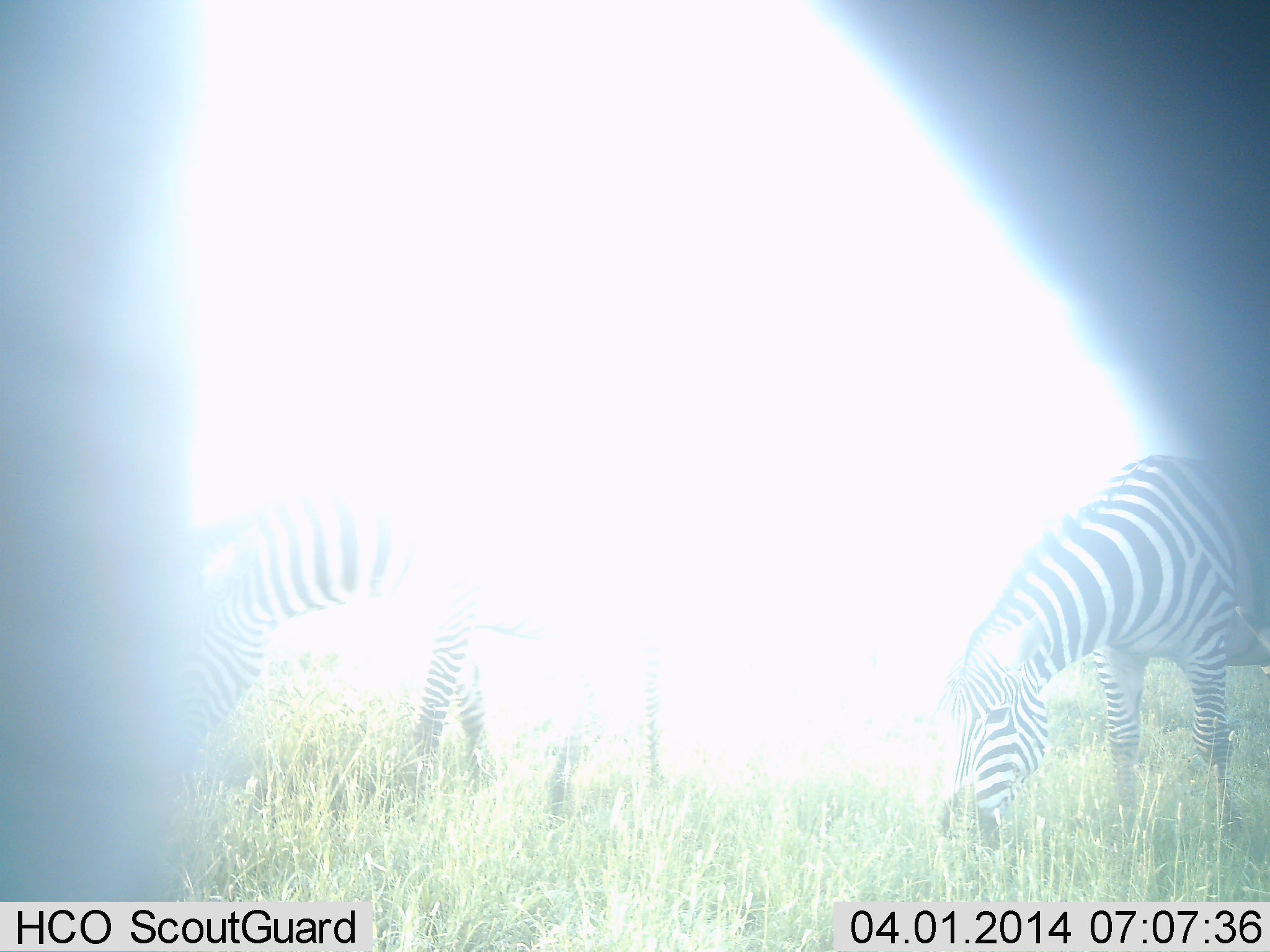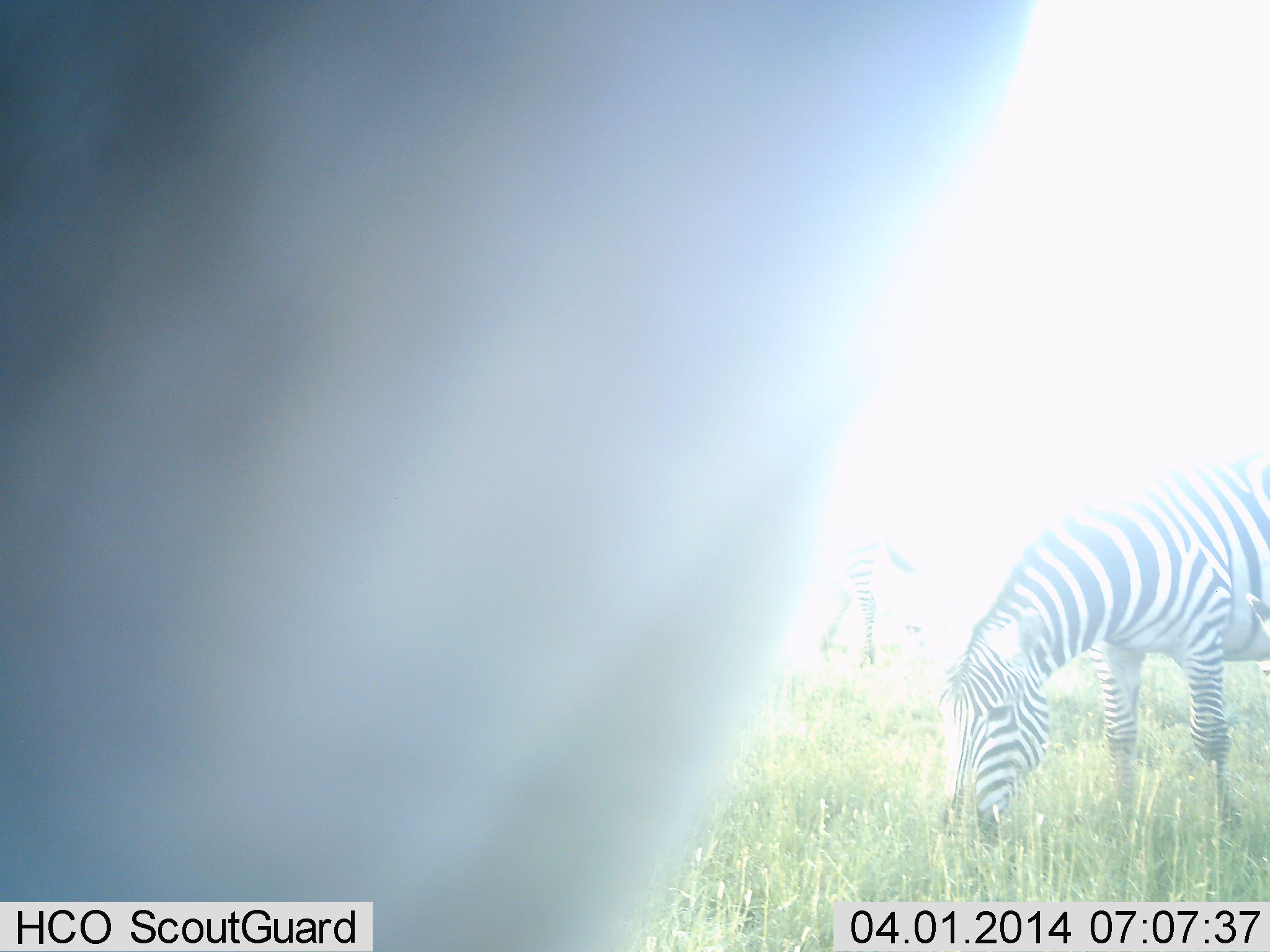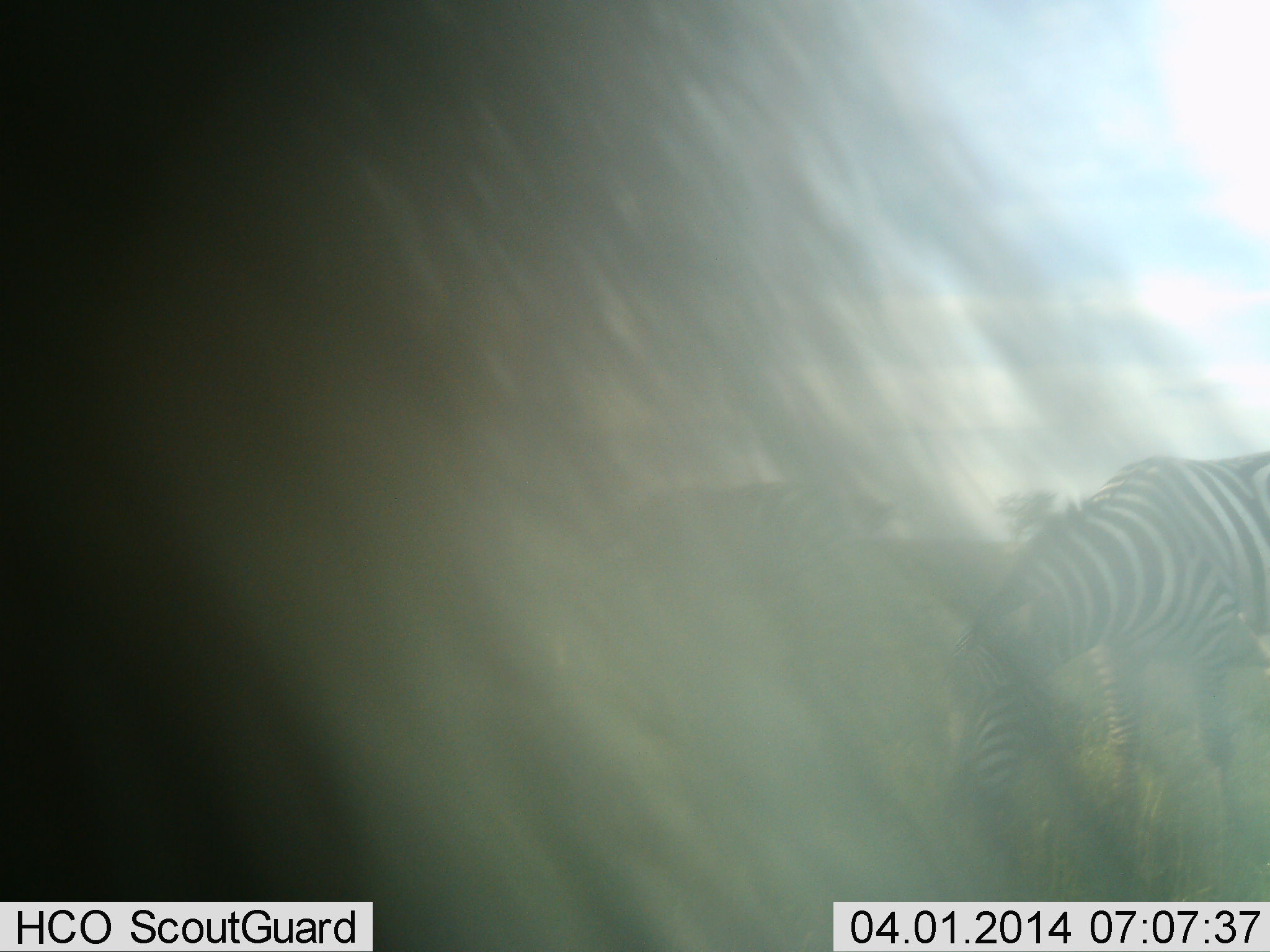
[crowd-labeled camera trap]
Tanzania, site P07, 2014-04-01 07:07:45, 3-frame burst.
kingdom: Animalia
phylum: Chordata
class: Mammalia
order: Perissodactyla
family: Equidae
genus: Equus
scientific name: Equus quagga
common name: plains zebra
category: zebra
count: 3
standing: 36%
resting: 0%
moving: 18%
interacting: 0%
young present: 0%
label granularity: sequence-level